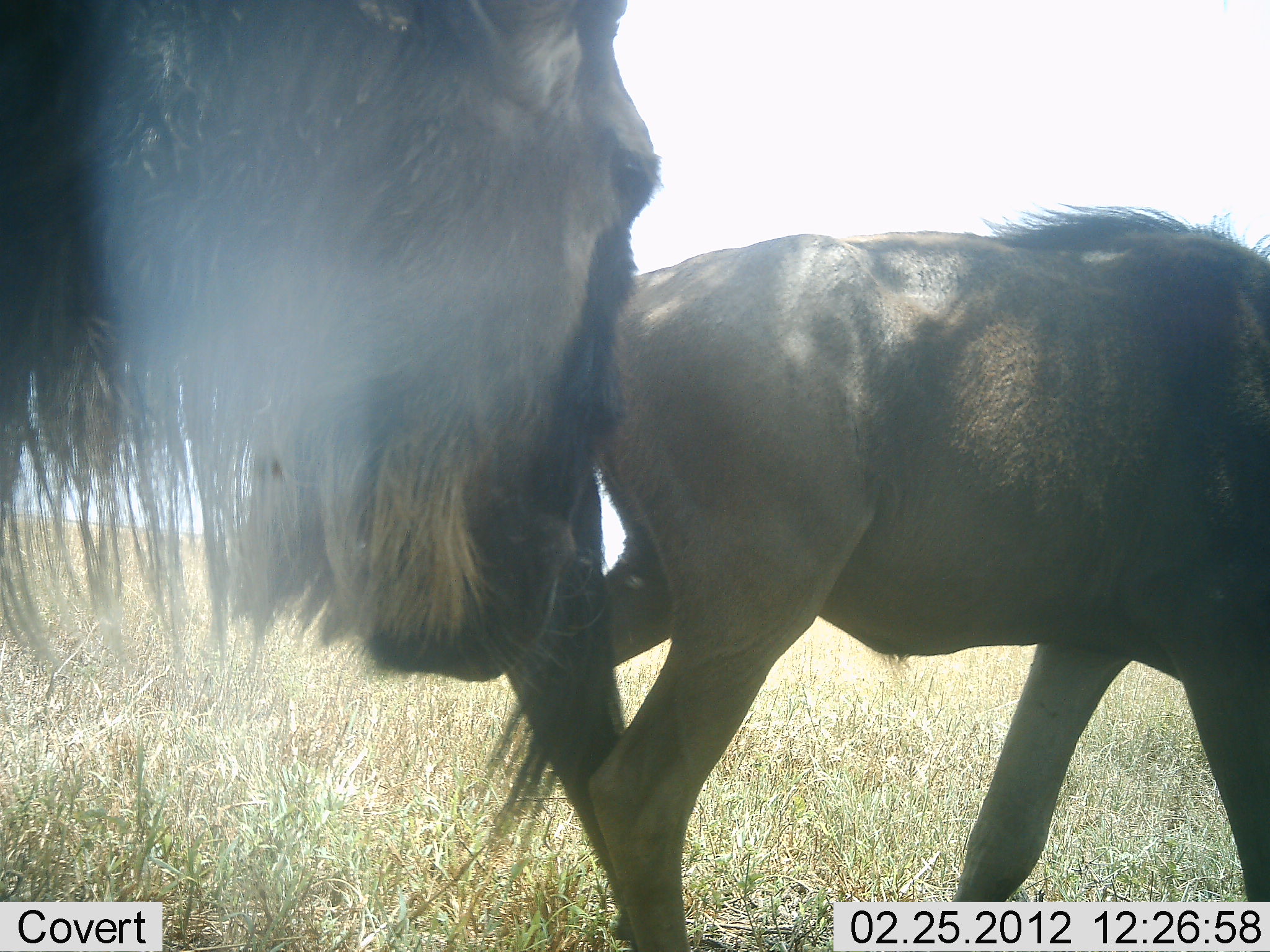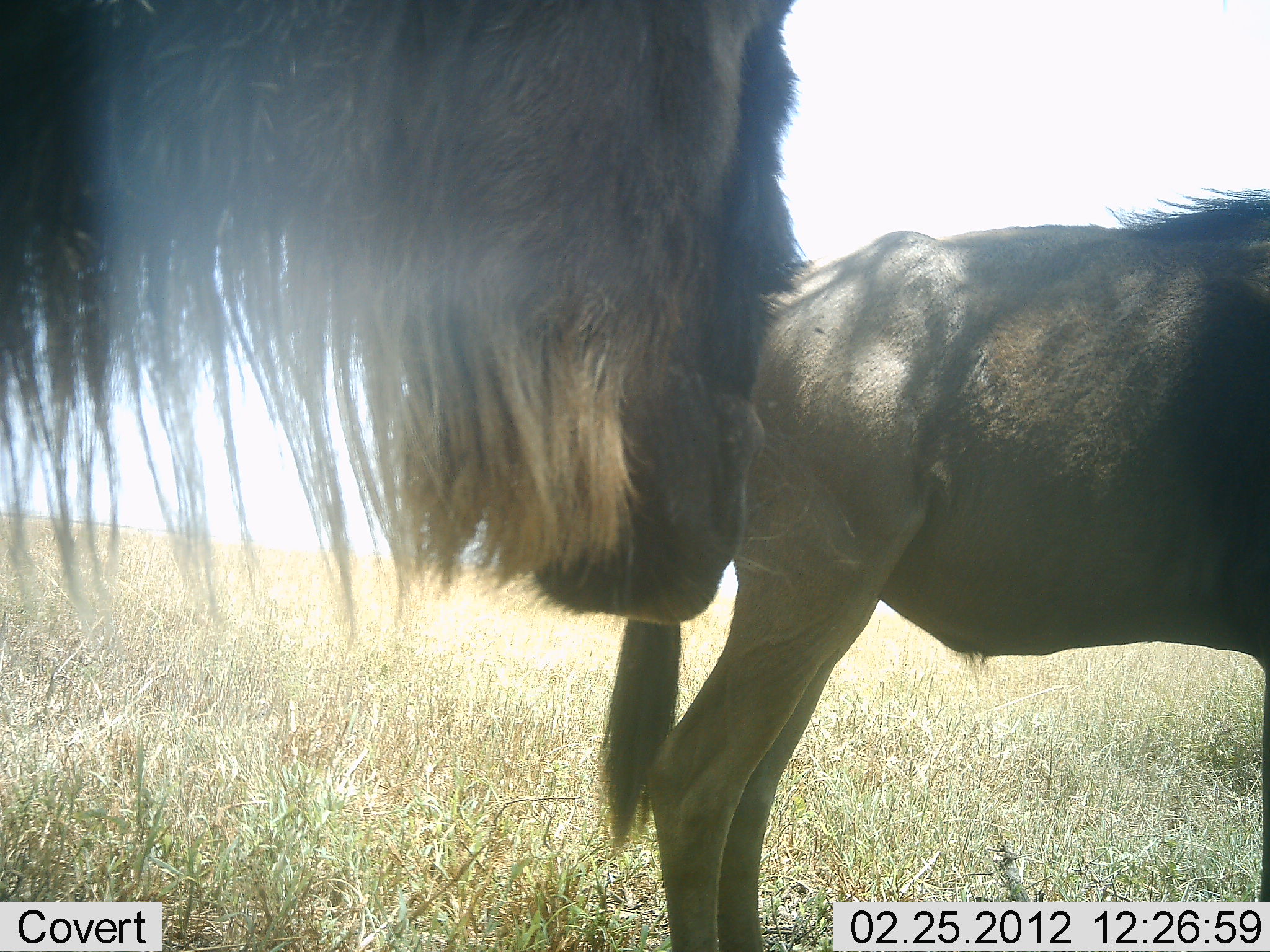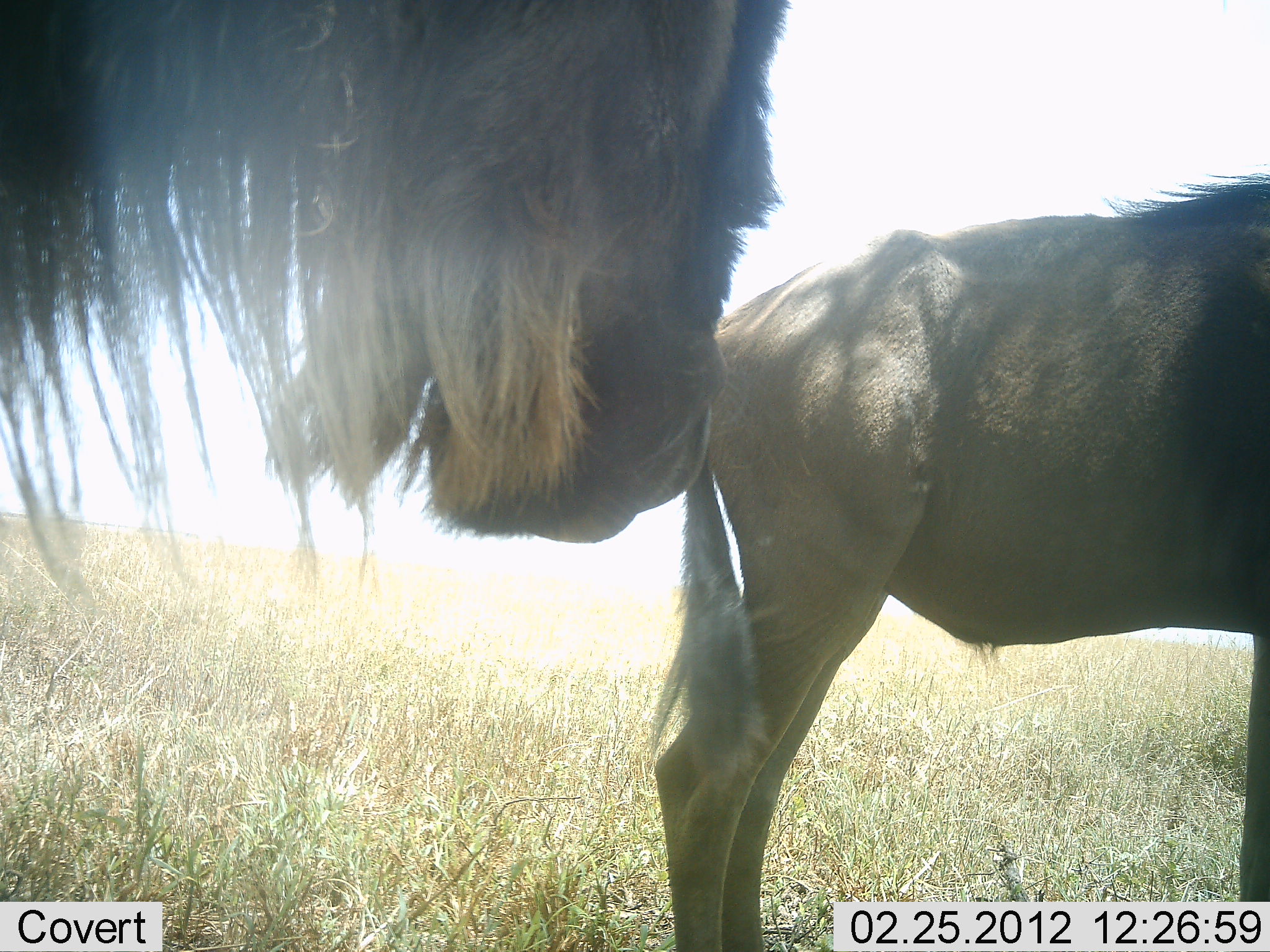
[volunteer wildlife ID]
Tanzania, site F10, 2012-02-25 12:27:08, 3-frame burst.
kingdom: Animalia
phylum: Chordata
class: Mammalia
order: Artiodactyla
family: Bovidae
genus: Connochaetes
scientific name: Connochaetes taurinus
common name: blue wildebeest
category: wildebeest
Wildebeest (blue wildebeest) (Connochaetes taurinus), count 2. Behavior (volunteer vote fractions): standing 67%, resting 0%, moving 28%, interacting 22%. Young present (vote fraction): 39%. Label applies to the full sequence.